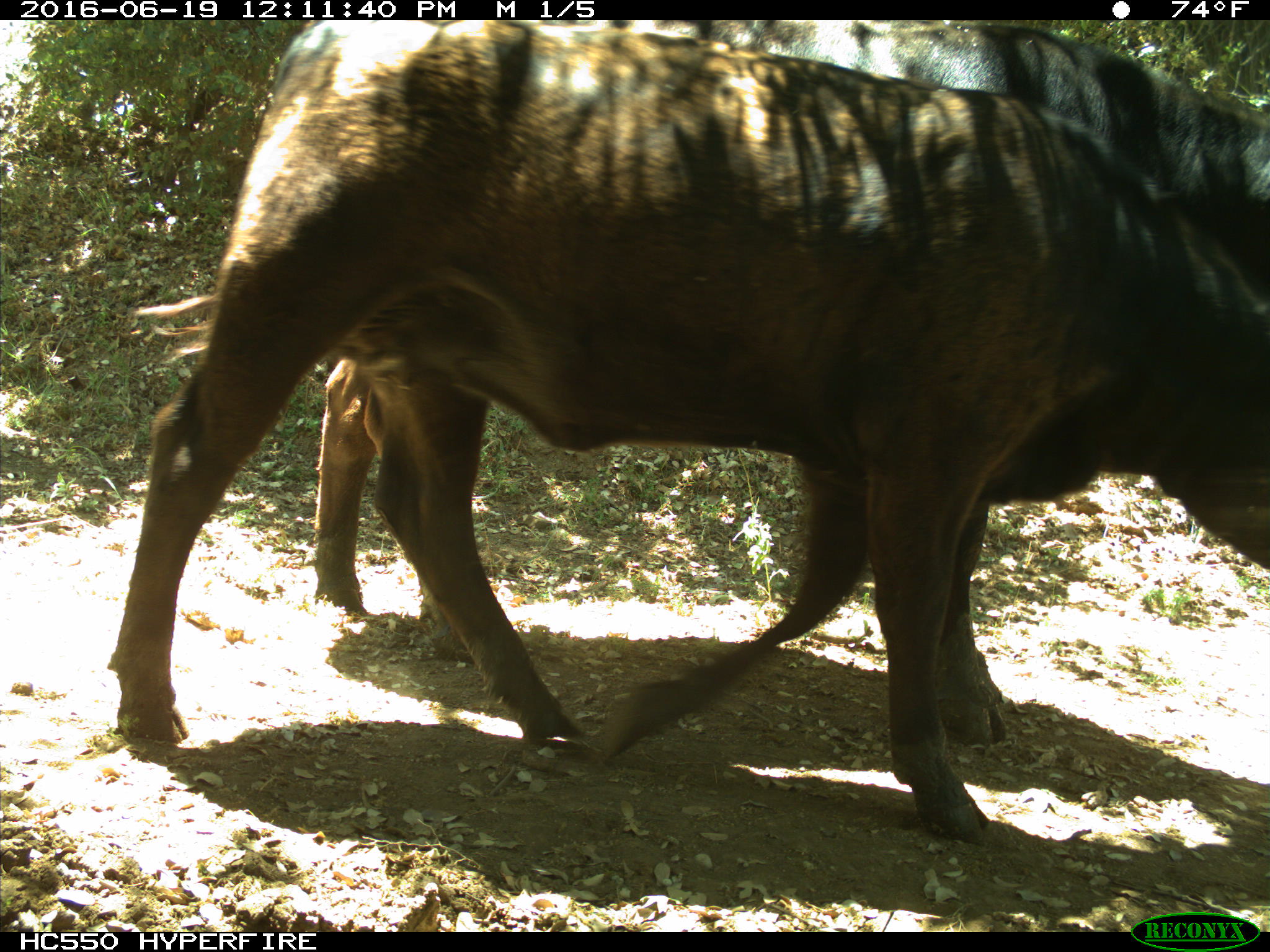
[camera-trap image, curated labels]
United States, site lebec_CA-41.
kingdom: Animalia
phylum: Chordata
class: Mammalia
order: Artiodactyla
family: Bovidae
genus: Bos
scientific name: Bos taurus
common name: domestic cow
Bos taurus (domestic cow).